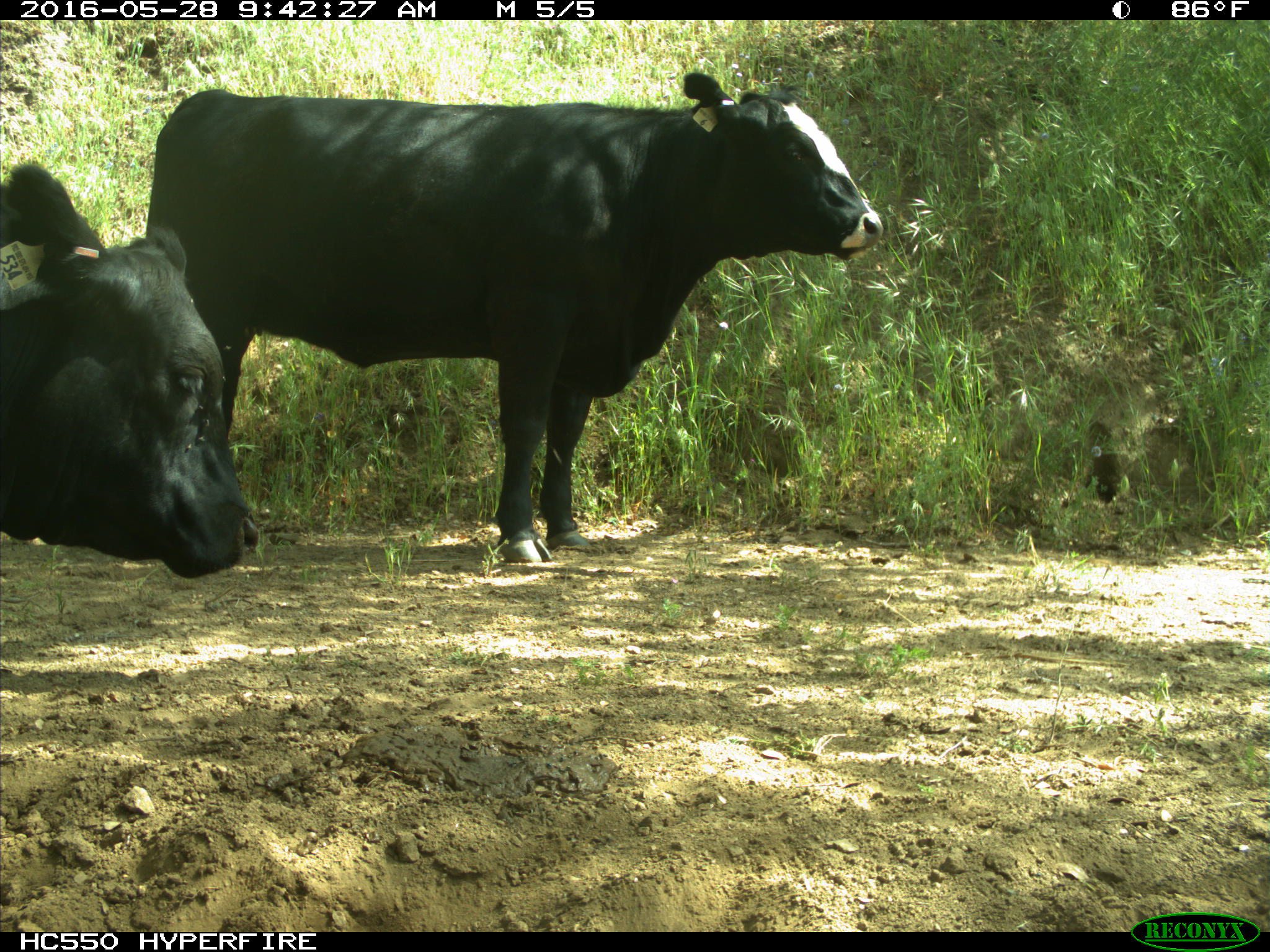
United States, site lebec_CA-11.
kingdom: Animalia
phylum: Chordata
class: Mammalia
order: Artiodactyla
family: Bovidae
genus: Bos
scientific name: Bos taurus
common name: domestic cow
Bos taurus (domestic cow).